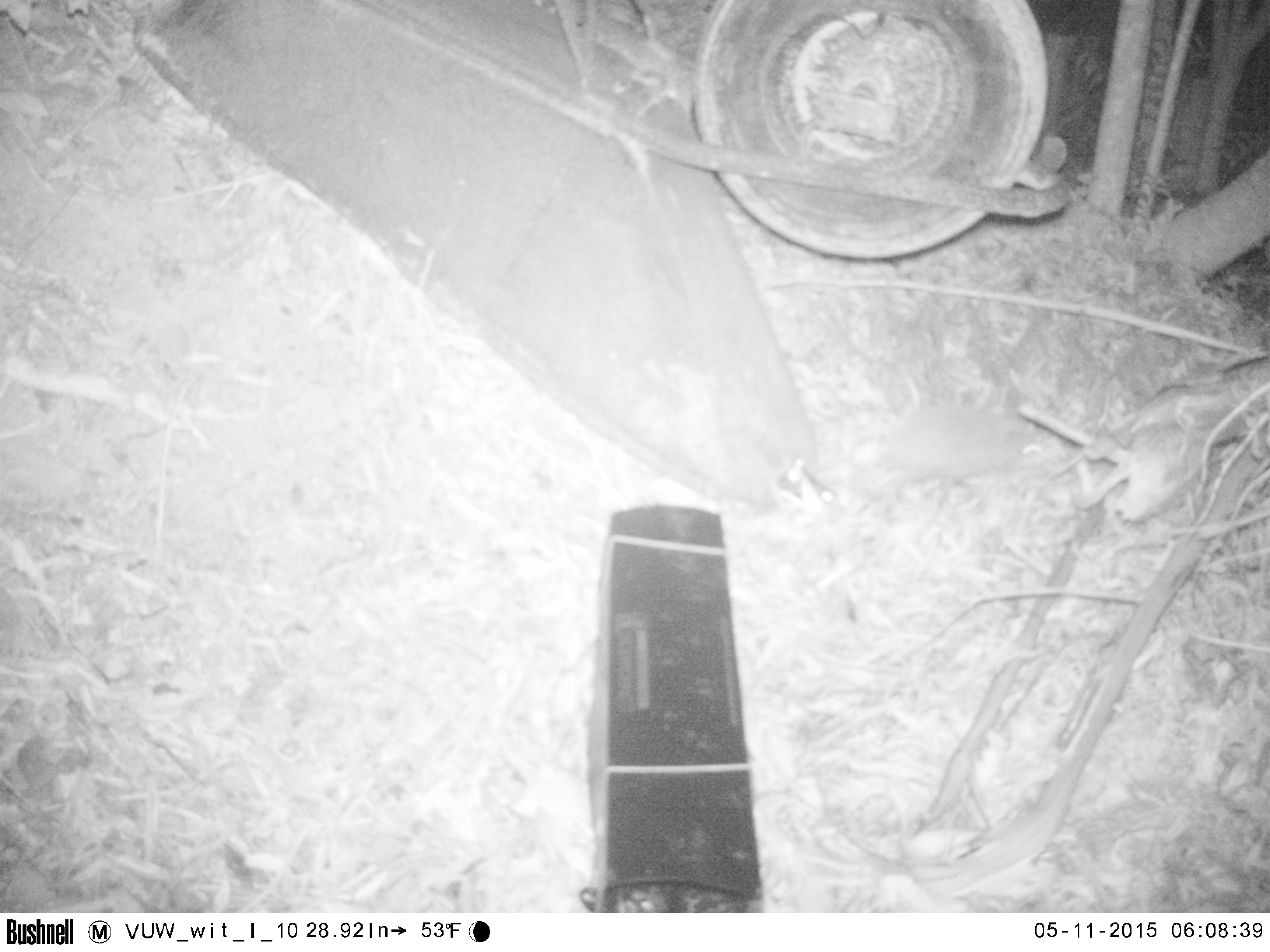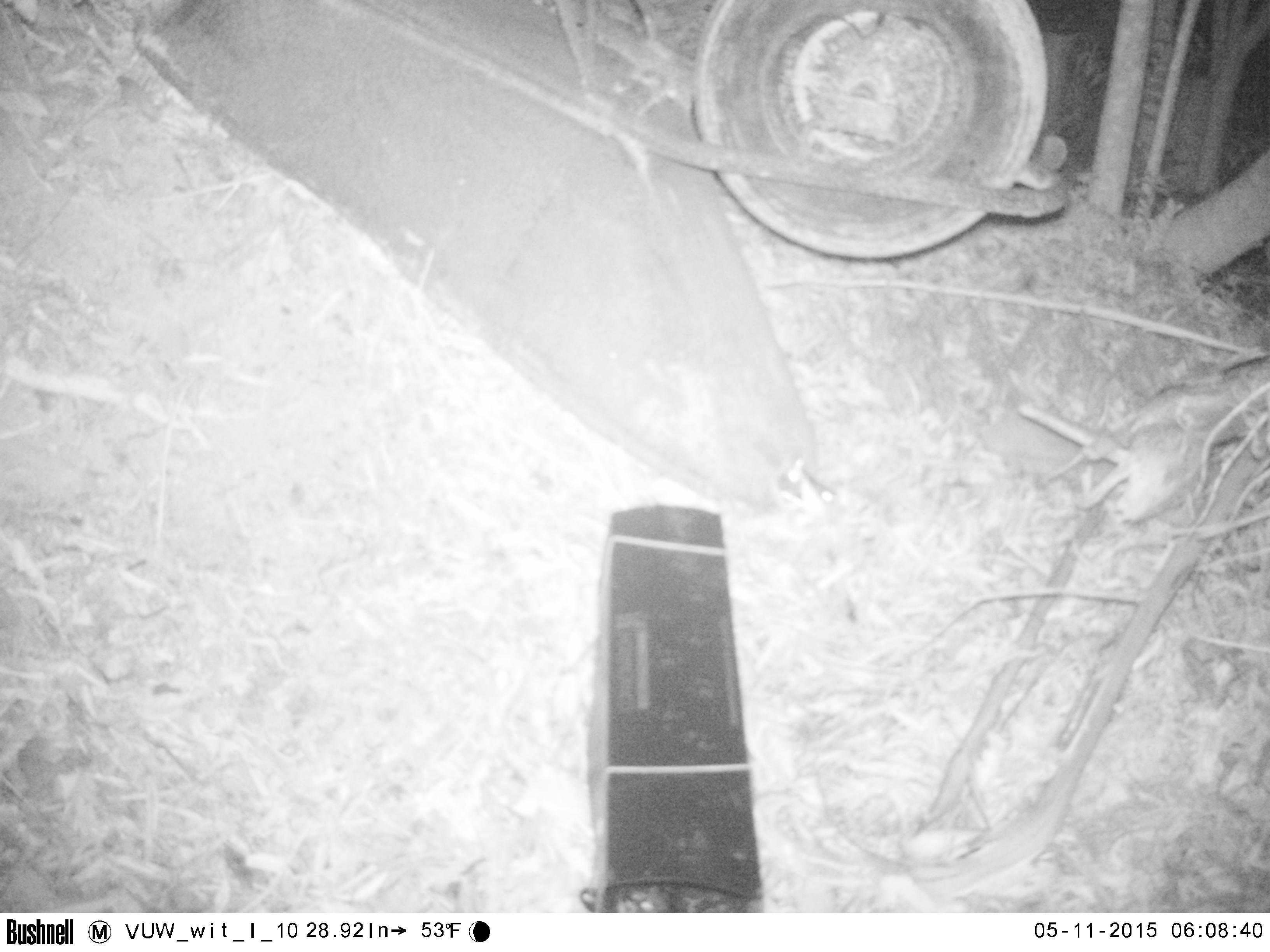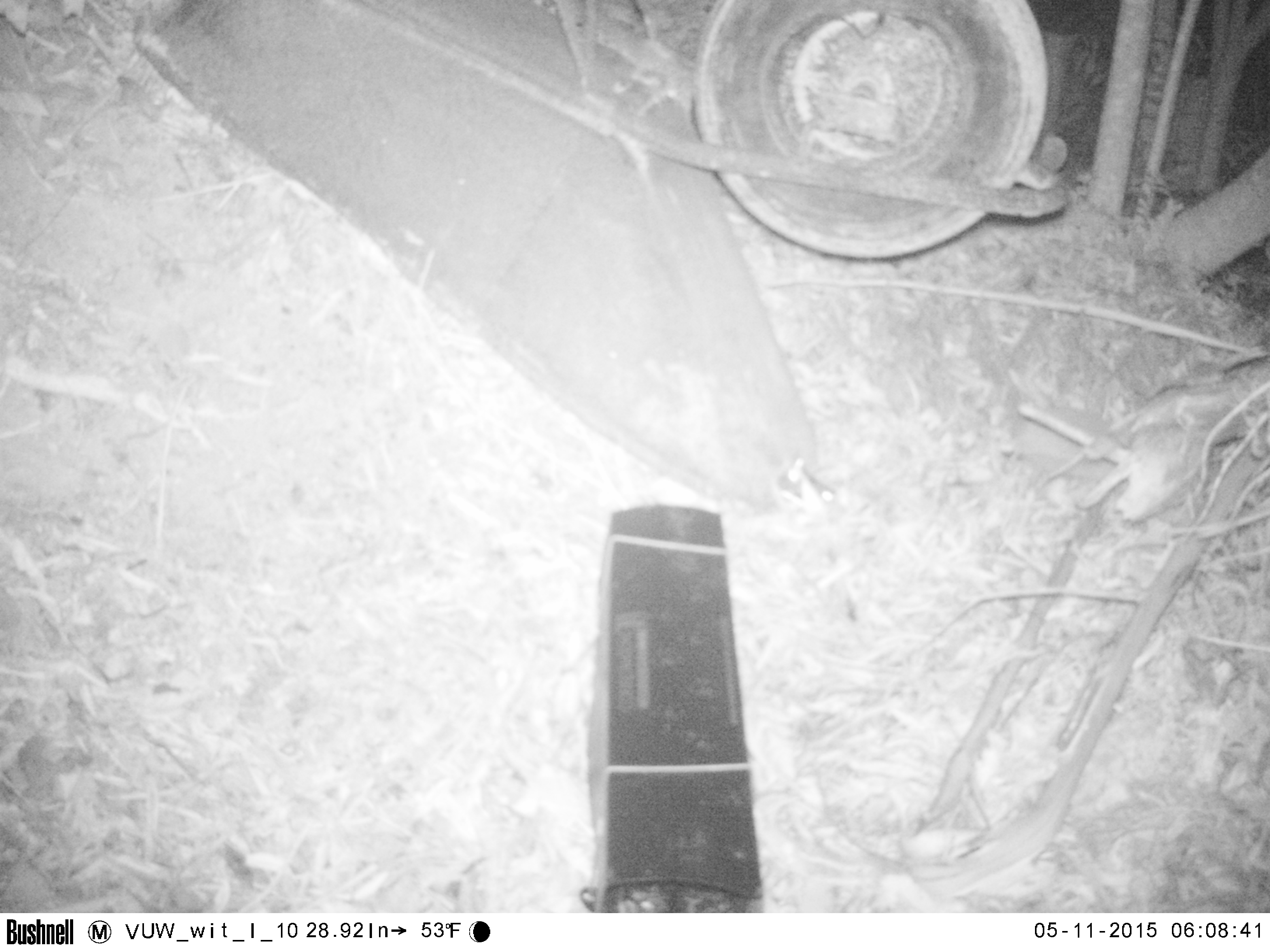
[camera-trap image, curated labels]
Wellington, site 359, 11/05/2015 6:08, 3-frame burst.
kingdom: Animalia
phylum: Chordata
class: Mammalia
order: Eulipotyphla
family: Erinaceidae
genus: Erinaceus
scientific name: Erinaceus europaeus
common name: hedgehog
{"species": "hedgehog (Erinaceus europaeus)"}